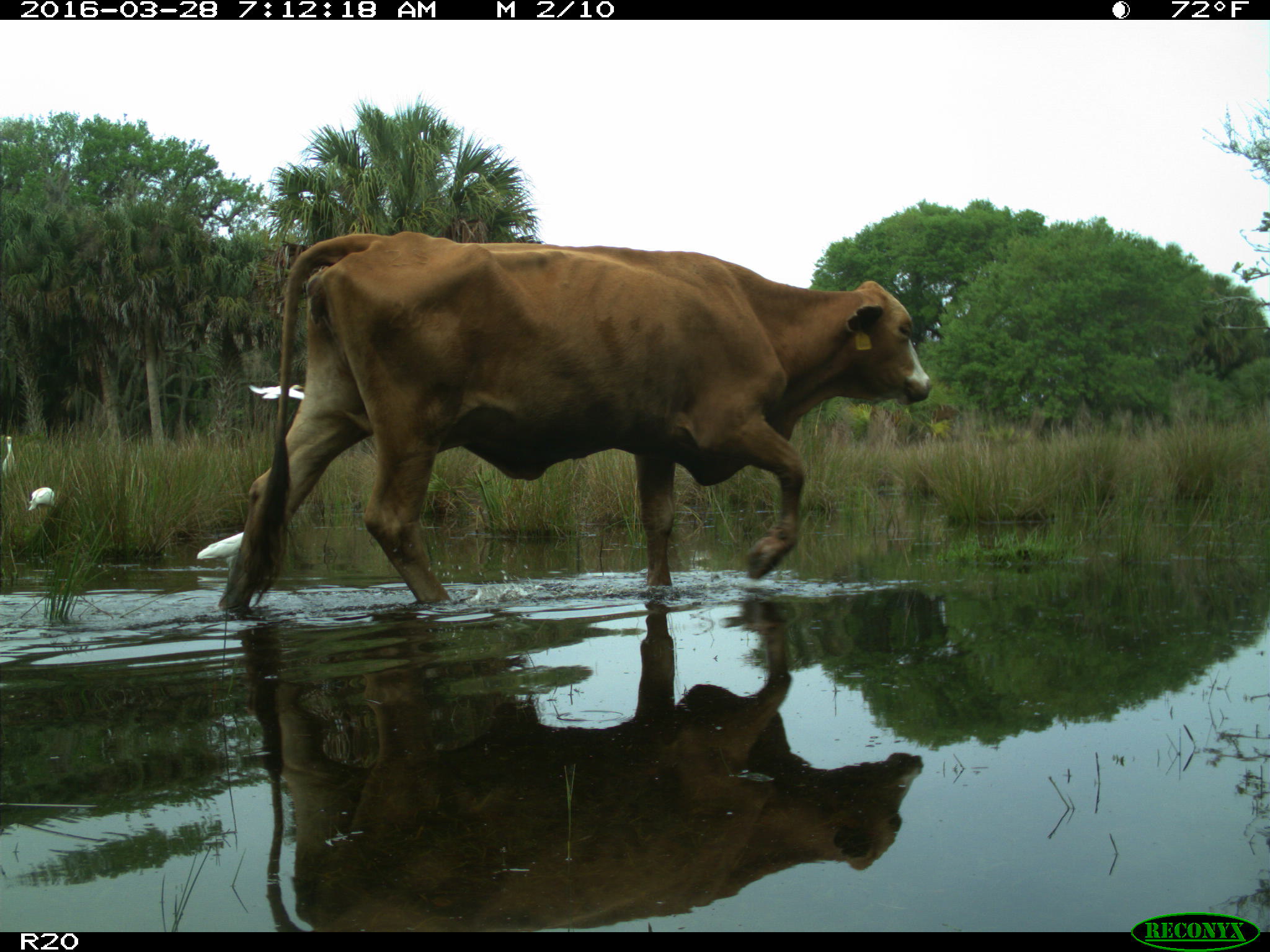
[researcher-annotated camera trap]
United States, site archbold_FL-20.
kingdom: Animalia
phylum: Chordata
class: Mammalia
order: Artiodactyla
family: Bovidae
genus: Bos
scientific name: Bos taurus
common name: domestic cow